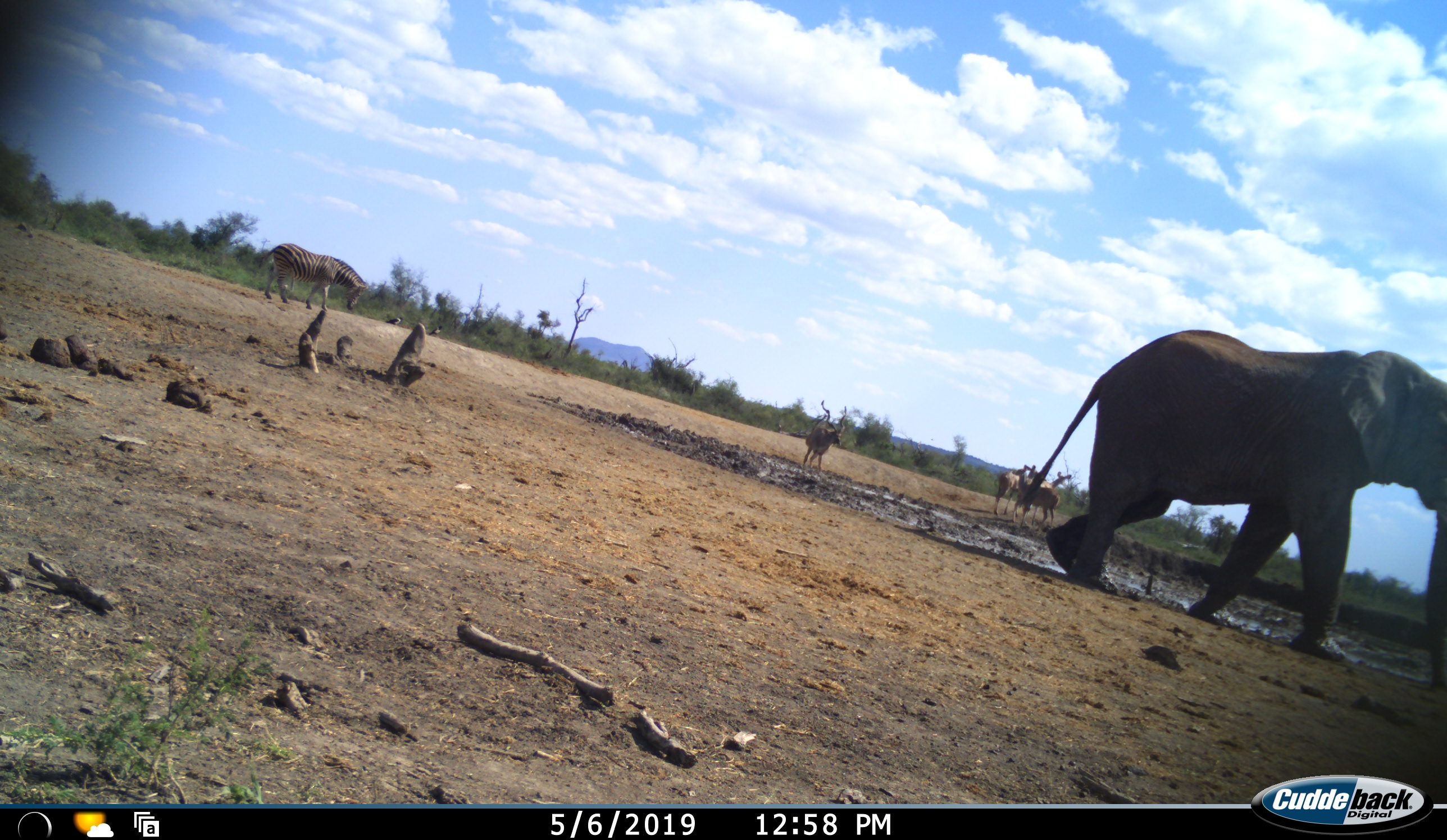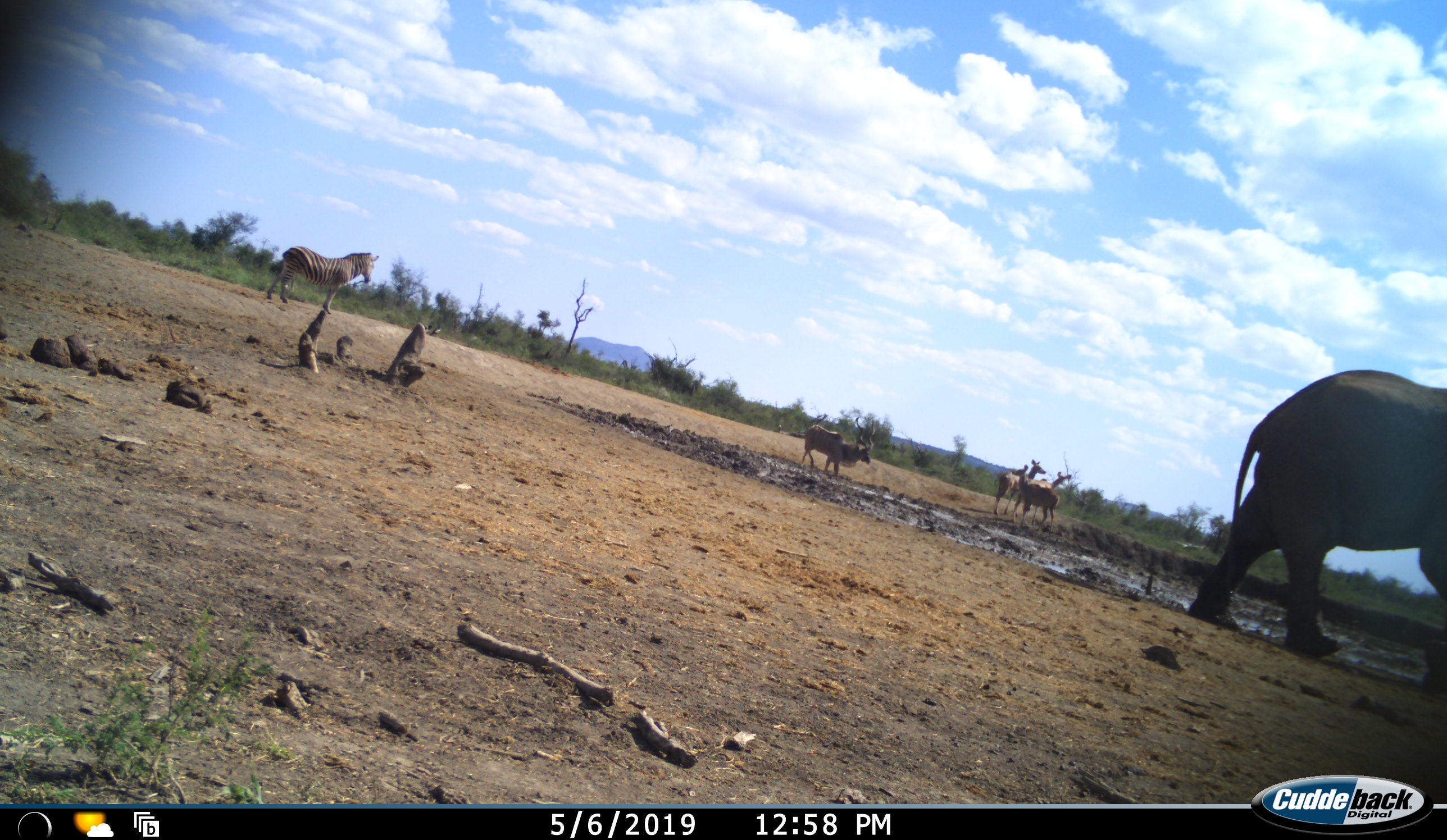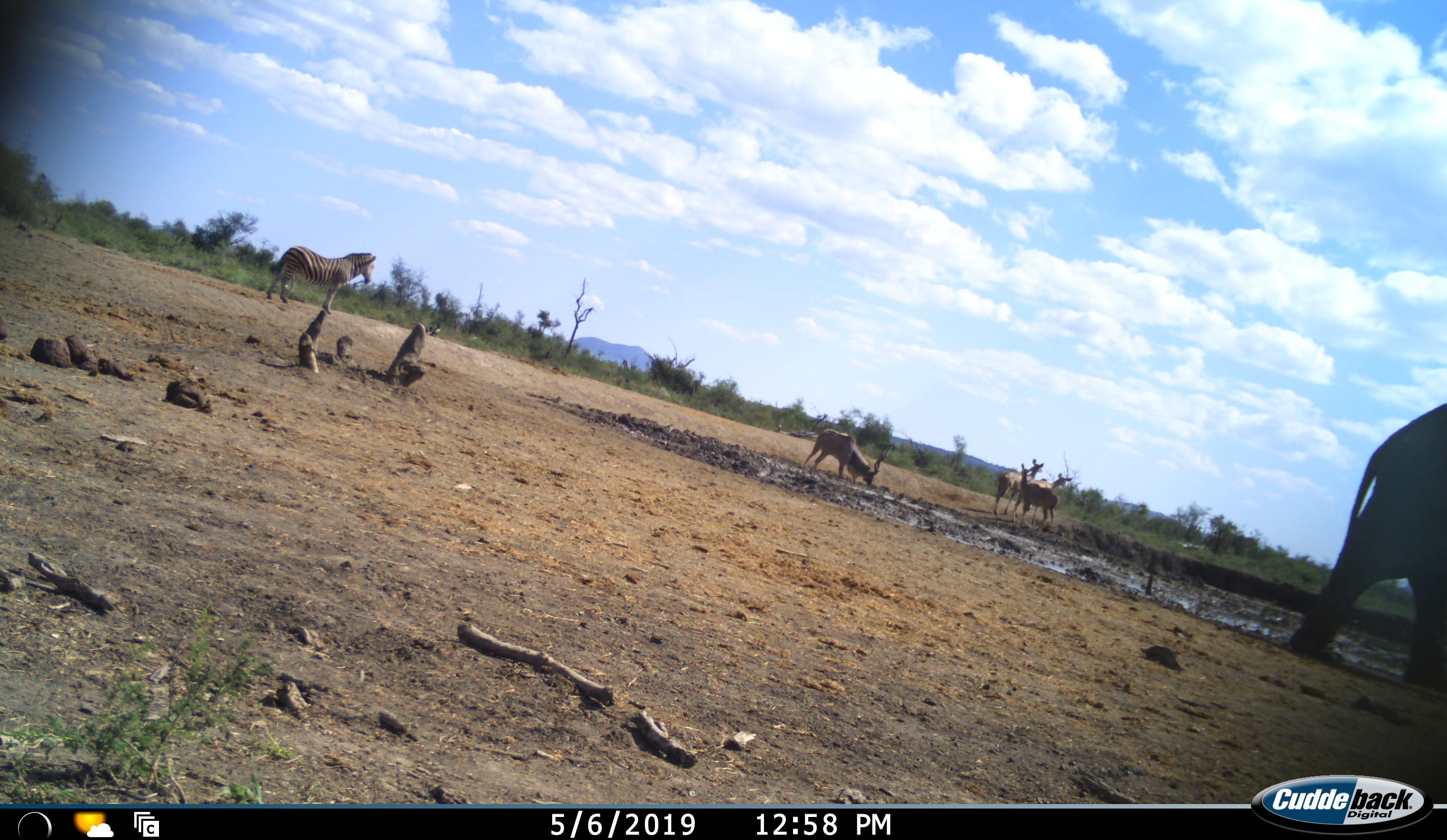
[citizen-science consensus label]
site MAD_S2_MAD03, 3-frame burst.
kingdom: Animalia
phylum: Chordata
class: Mammalia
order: Proboscidea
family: Elephantidae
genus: Loxodonta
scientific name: Loxodonta africana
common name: african bush elephant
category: elephant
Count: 1.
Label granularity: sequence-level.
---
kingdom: Animalia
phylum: Chordata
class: Mammalia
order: Artiodactyla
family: Bovidae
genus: Tragelaphus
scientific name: Tragelaphus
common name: kudu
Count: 4.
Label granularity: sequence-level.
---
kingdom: Animalia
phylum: Chordata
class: Mammalia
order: Perissodactyla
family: Equidae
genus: Equus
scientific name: Equus quagga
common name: plains zebra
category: zebraplains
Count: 1.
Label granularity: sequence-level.